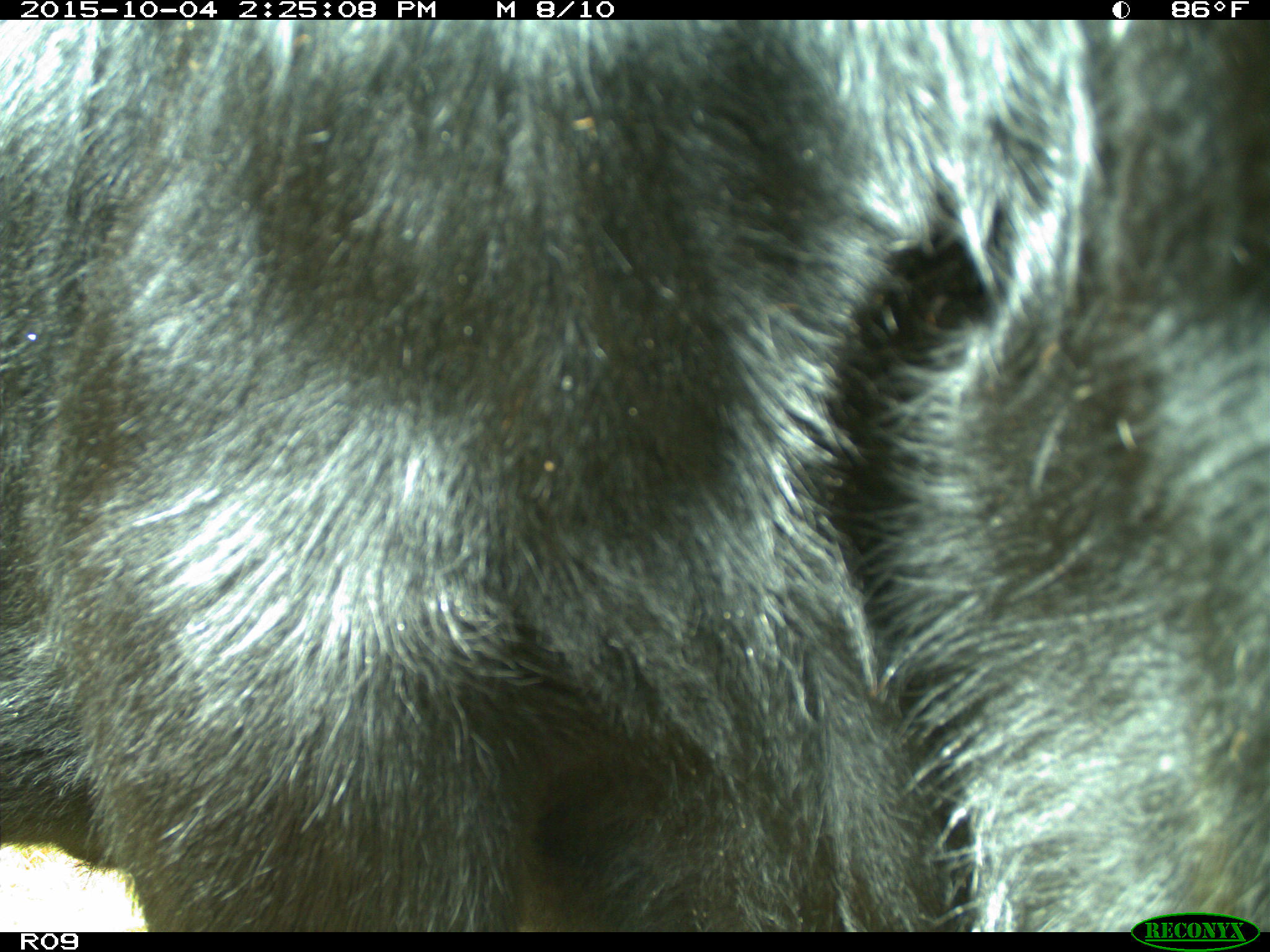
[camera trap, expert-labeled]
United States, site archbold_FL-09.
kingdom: Animalia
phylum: Chordata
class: Mammalia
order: Artiodactyla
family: Bovidae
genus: Bos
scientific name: Bos taurus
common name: domestic cow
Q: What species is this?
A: Bos taurus (domestic cow).